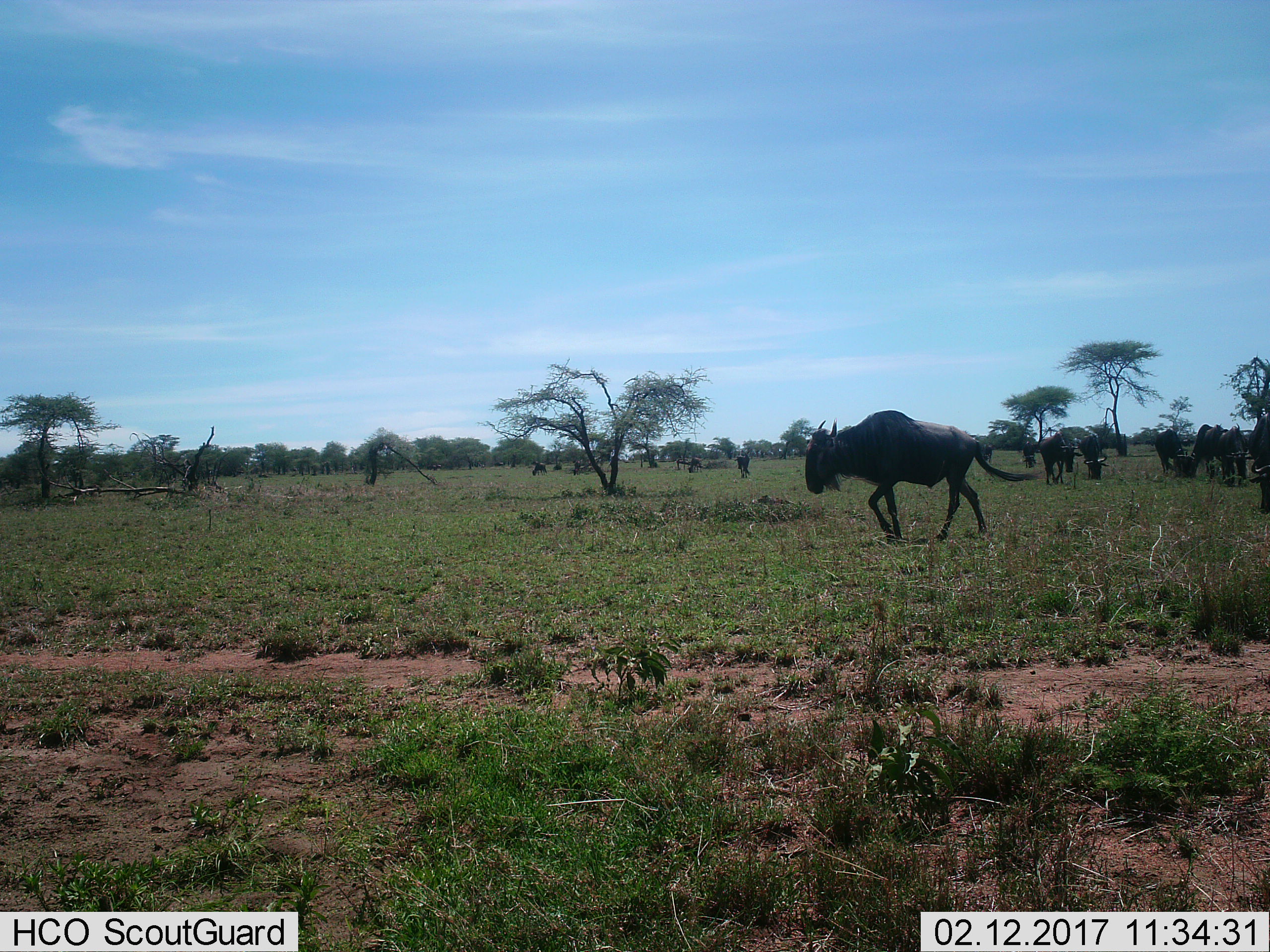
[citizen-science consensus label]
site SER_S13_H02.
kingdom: Animalia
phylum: Chordata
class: Mammalia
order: Artiodactyla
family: Bovidae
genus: Connochaetes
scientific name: Connochaetes taurinus taurinus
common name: blue wildebeest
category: wildebeestblue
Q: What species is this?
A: Wildebeestblue (blue wildebeest) (Connochaetes taurinus taurinus).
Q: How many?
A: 11-50.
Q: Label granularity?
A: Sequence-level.